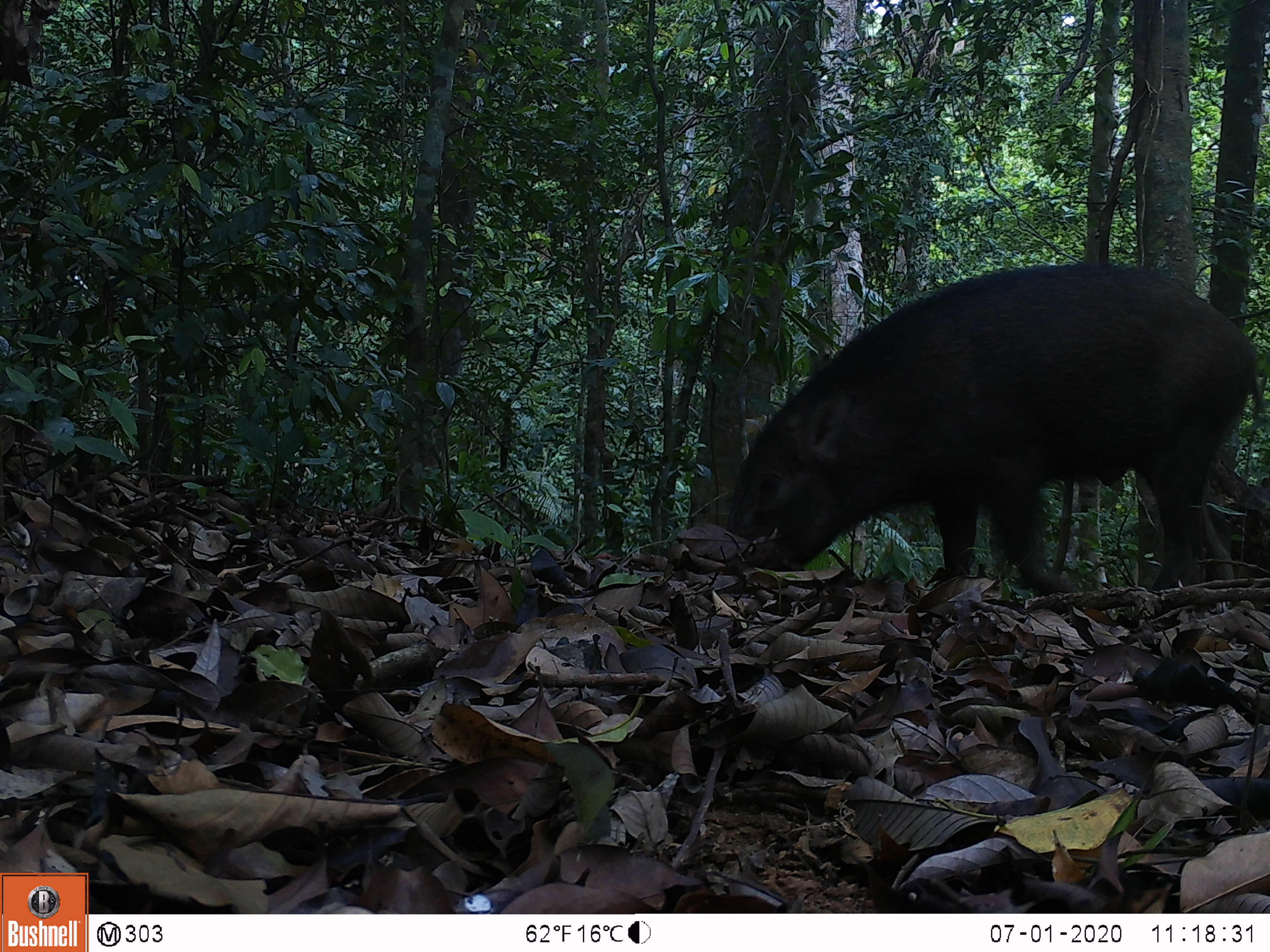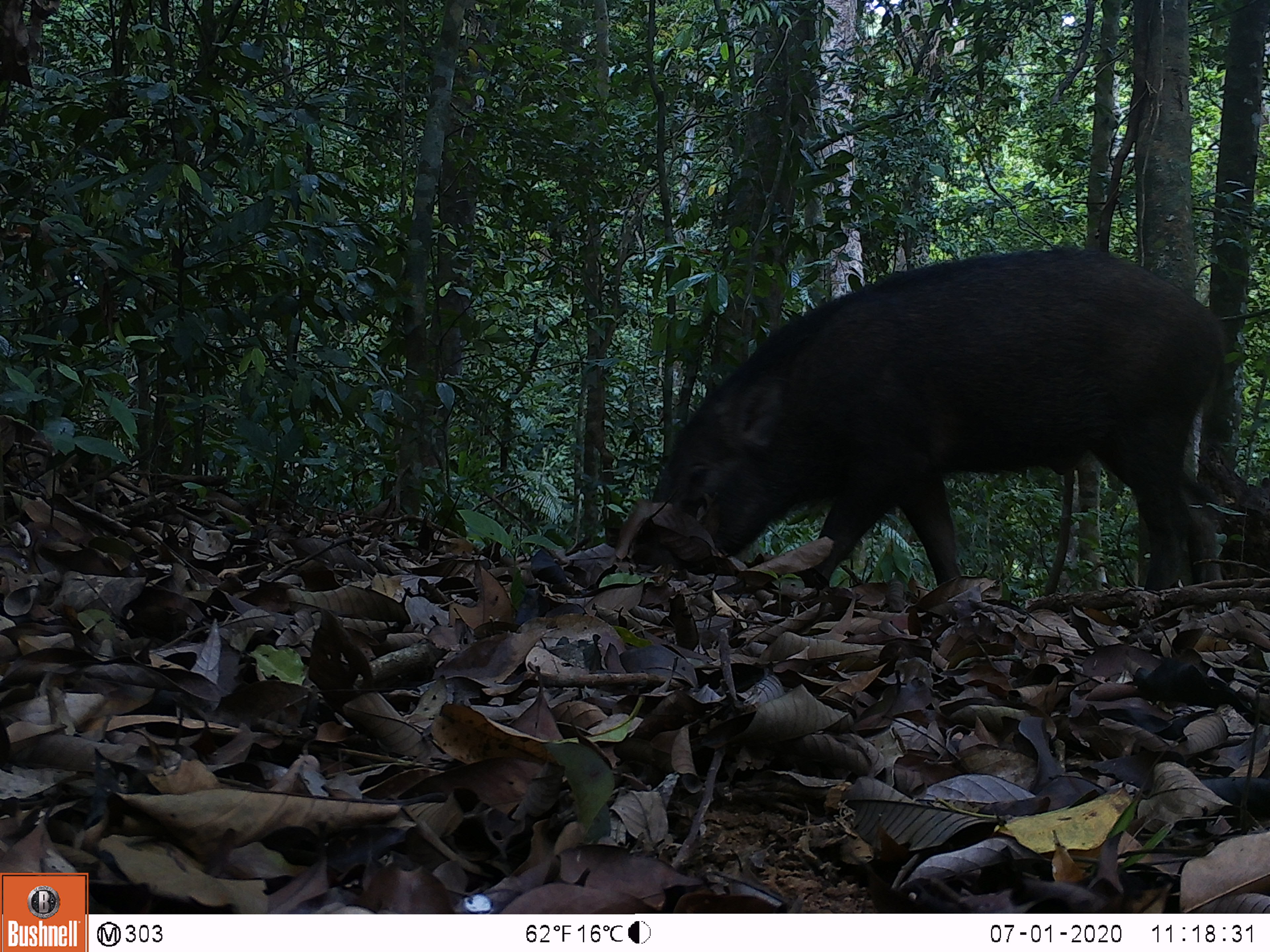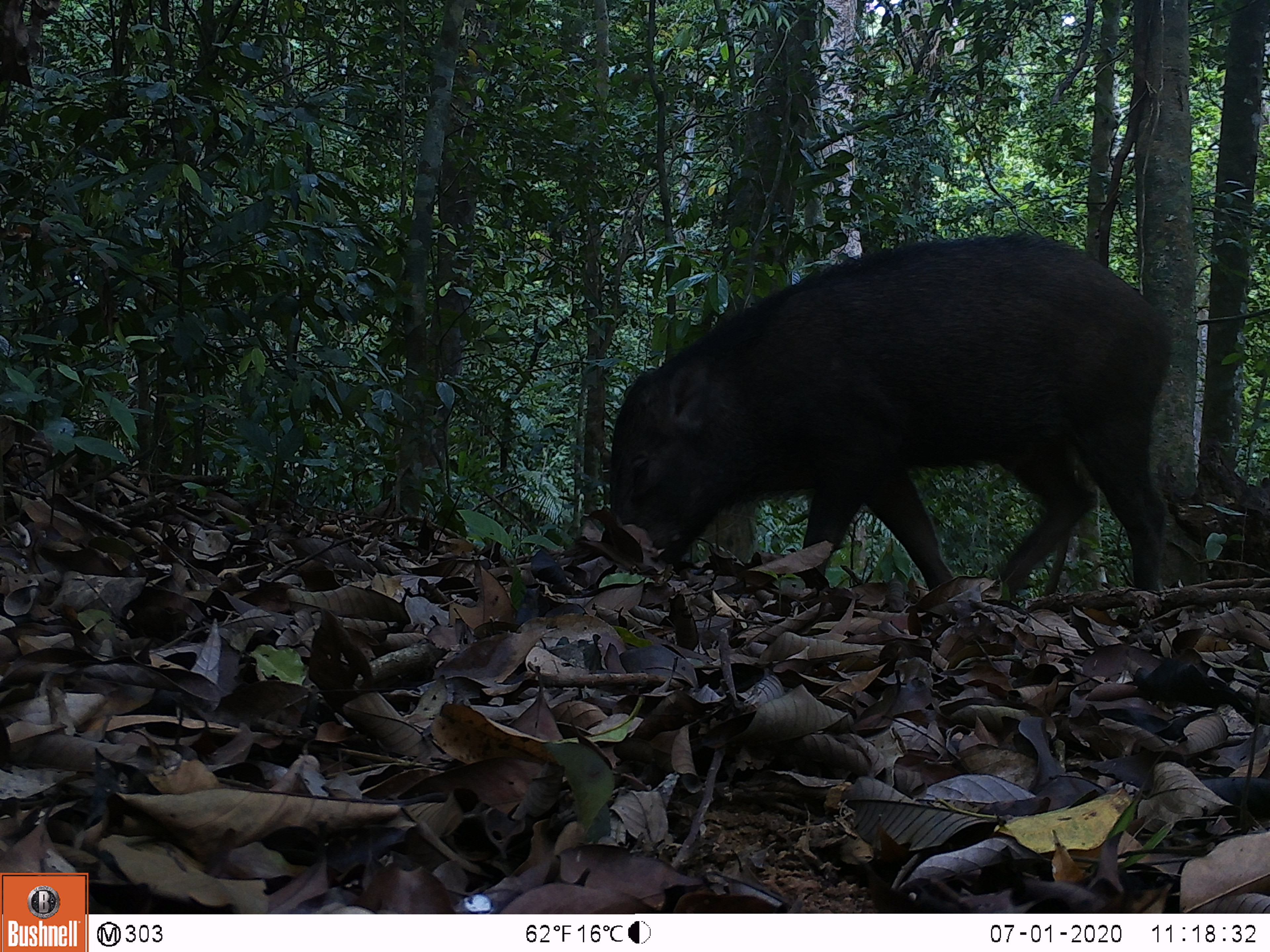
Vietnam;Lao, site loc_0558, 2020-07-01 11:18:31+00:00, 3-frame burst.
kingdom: Animalia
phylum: Chordata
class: Mammalia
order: Artiodactyla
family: Suidae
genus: Sus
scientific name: Sus scrofa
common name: eurasian wild pig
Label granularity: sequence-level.